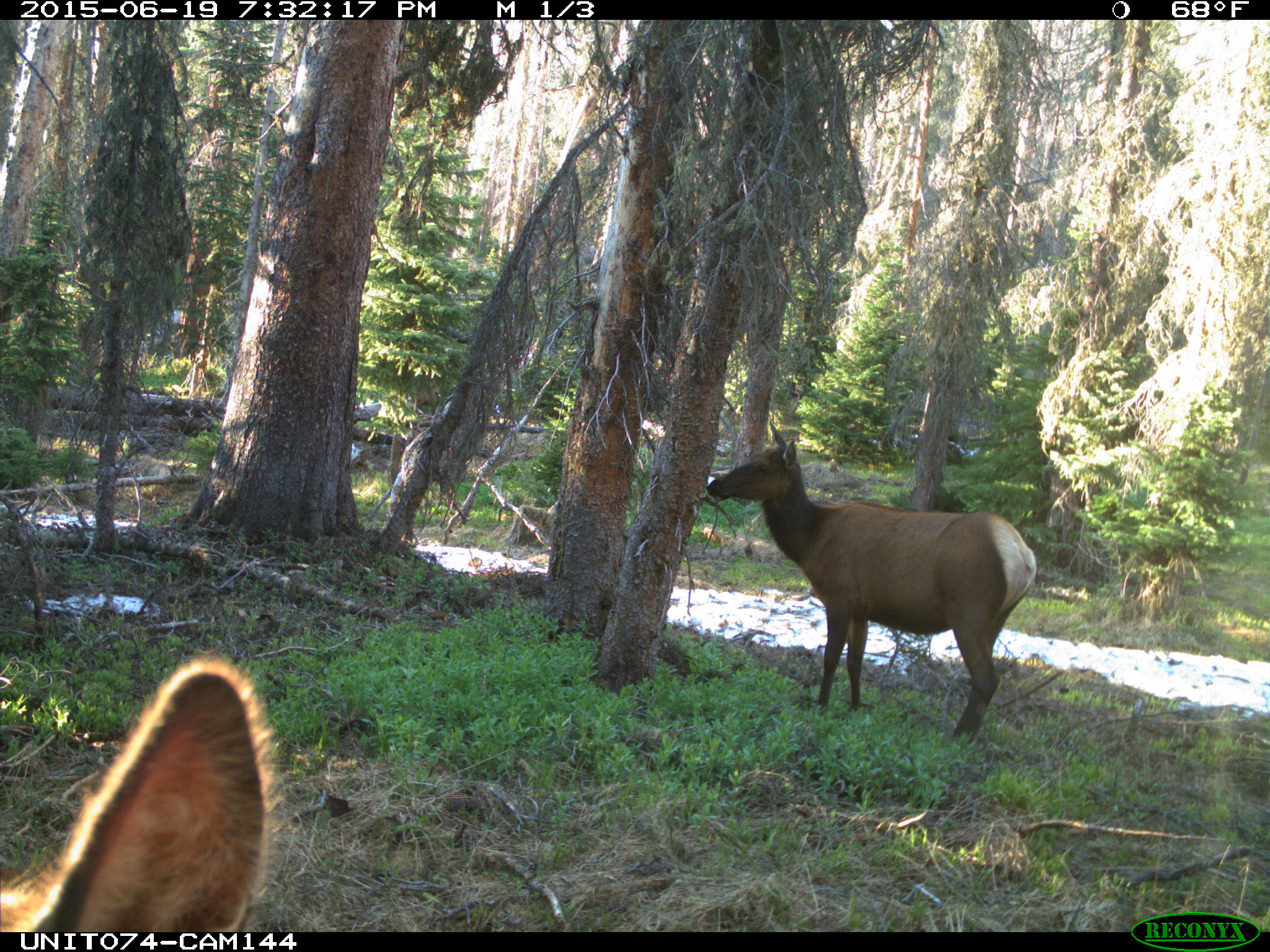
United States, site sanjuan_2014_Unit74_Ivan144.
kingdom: Animalia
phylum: Chordata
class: Mammalia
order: Artiodactyla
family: Cervidae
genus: Cervus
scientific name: Cervus elaphus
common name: red deer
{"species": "Cervus elaphus (red deer)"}